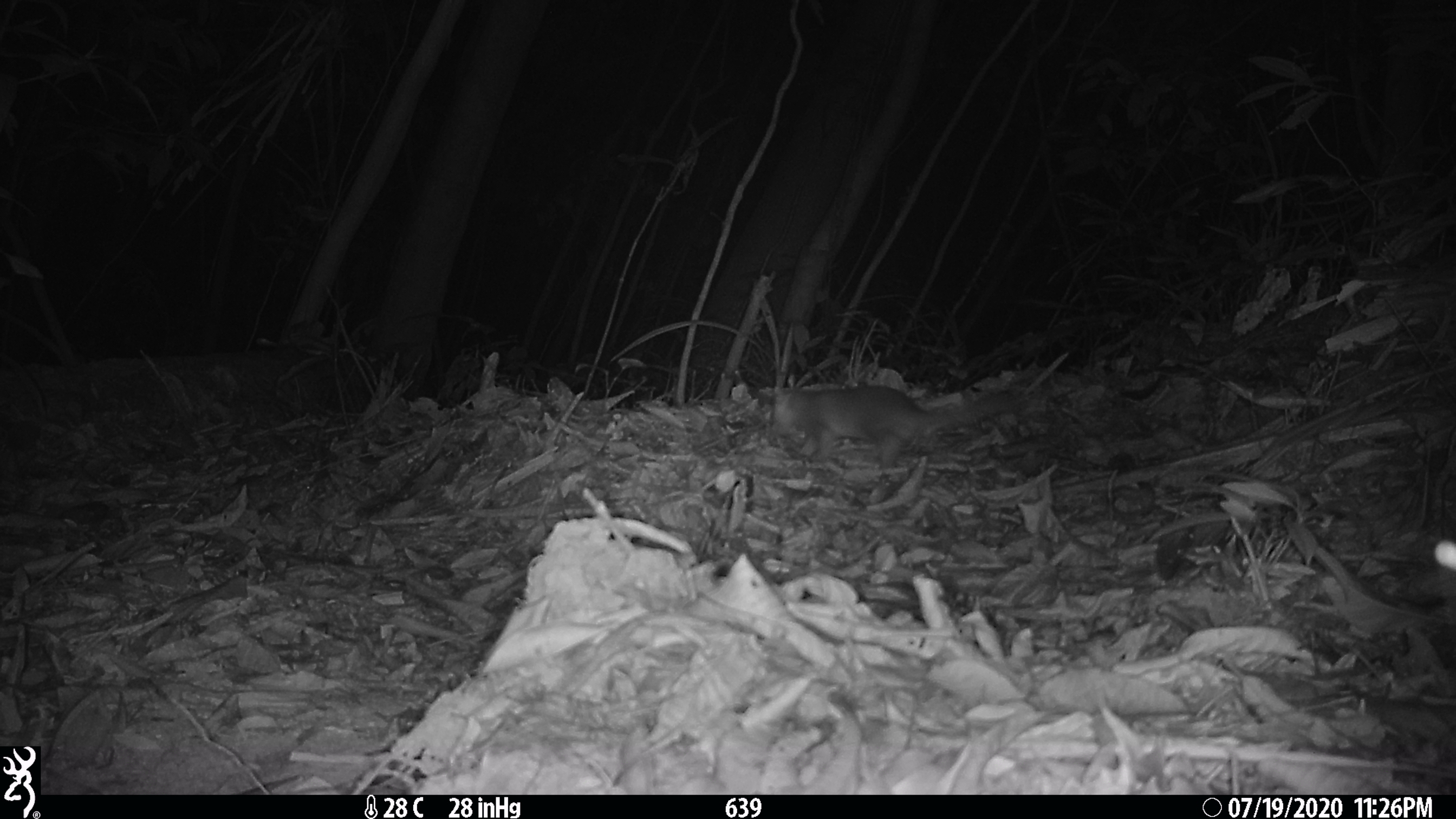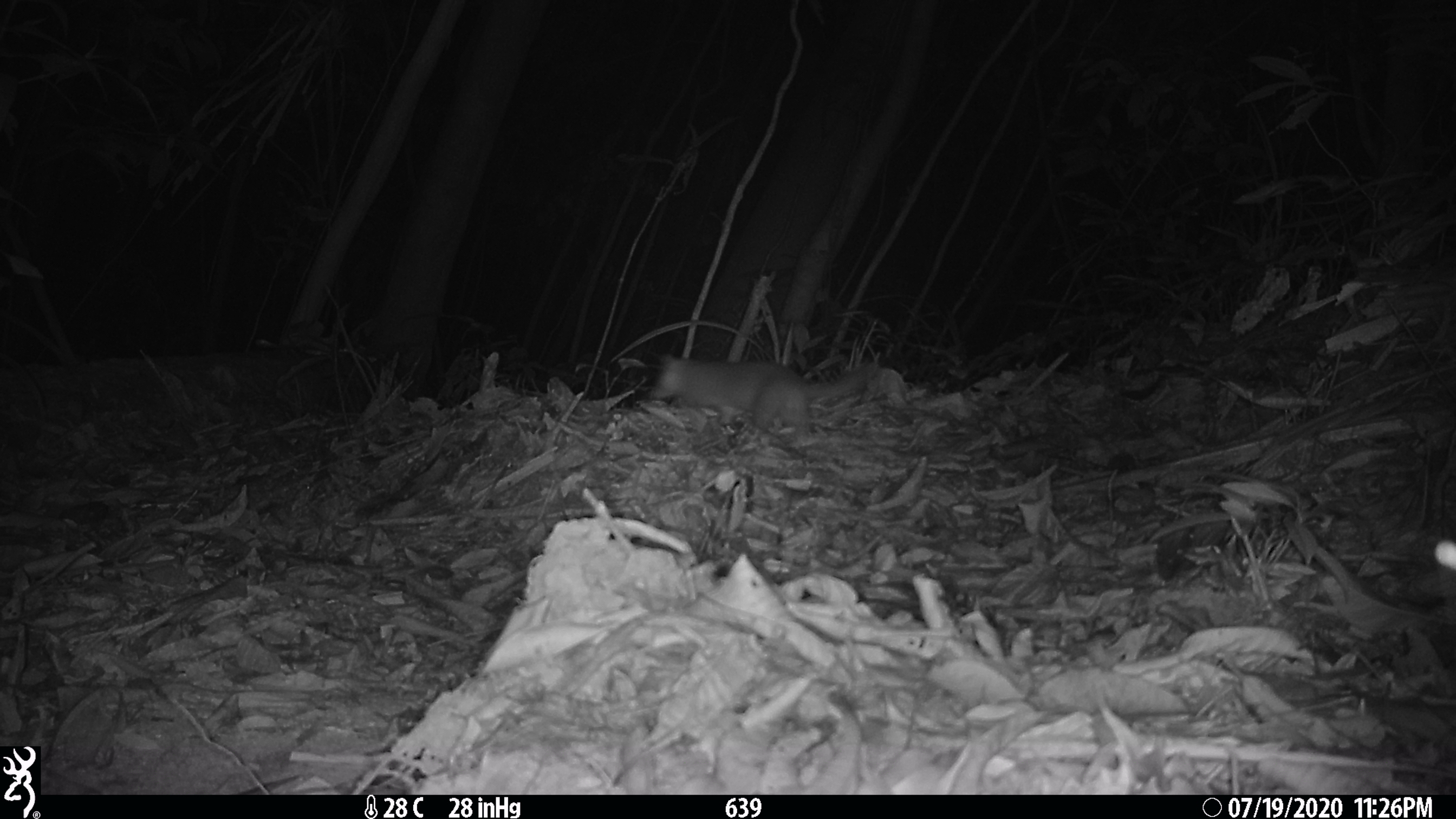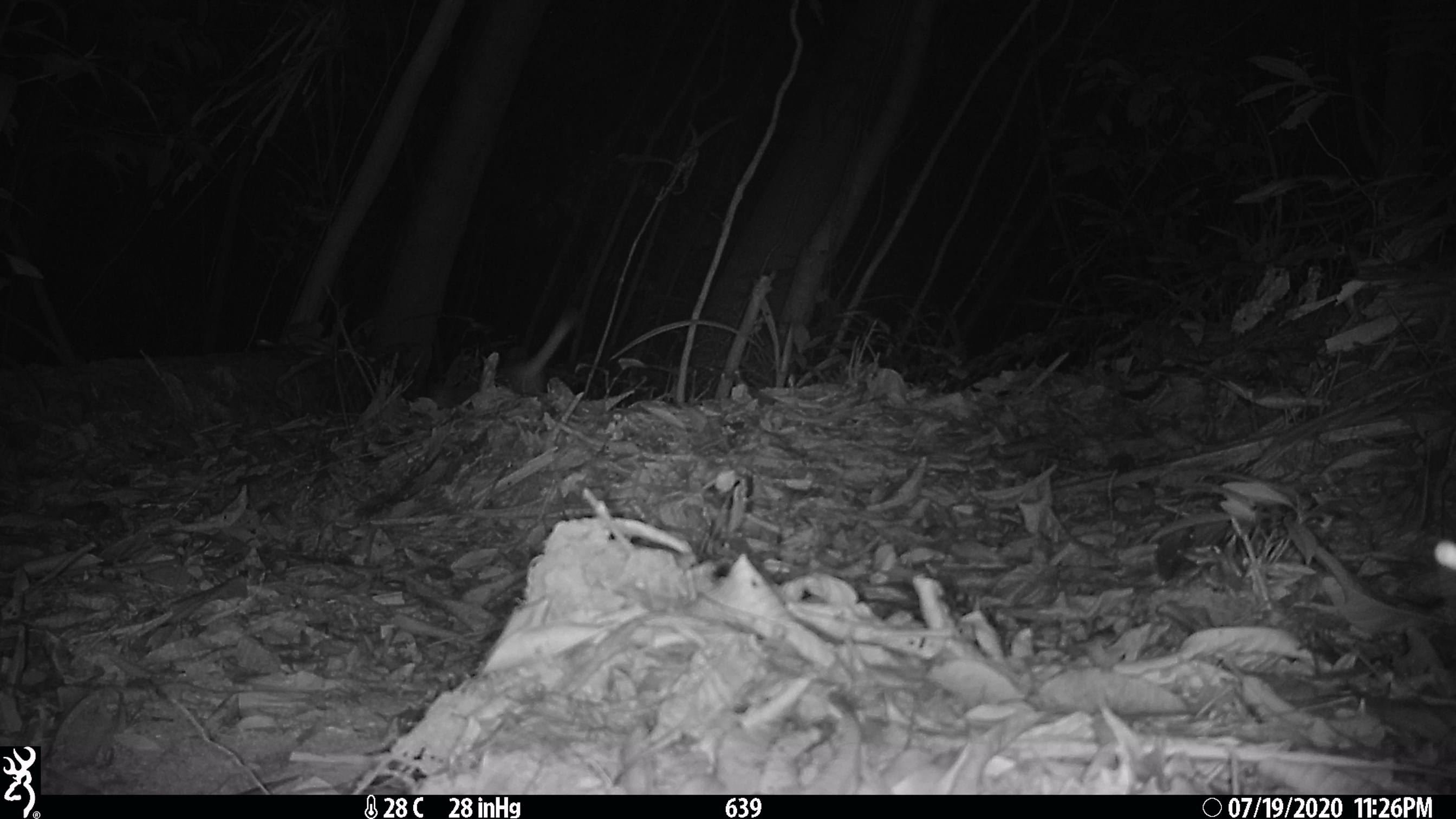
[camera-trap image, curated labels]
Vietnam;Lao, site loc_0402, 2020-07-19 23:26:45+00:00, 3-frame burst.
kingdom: Animalia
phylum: Chordata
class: Mammalia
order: Carnivora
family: Mustelidae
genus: Melogale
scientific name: Melogale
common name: ferret badger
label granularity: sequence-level